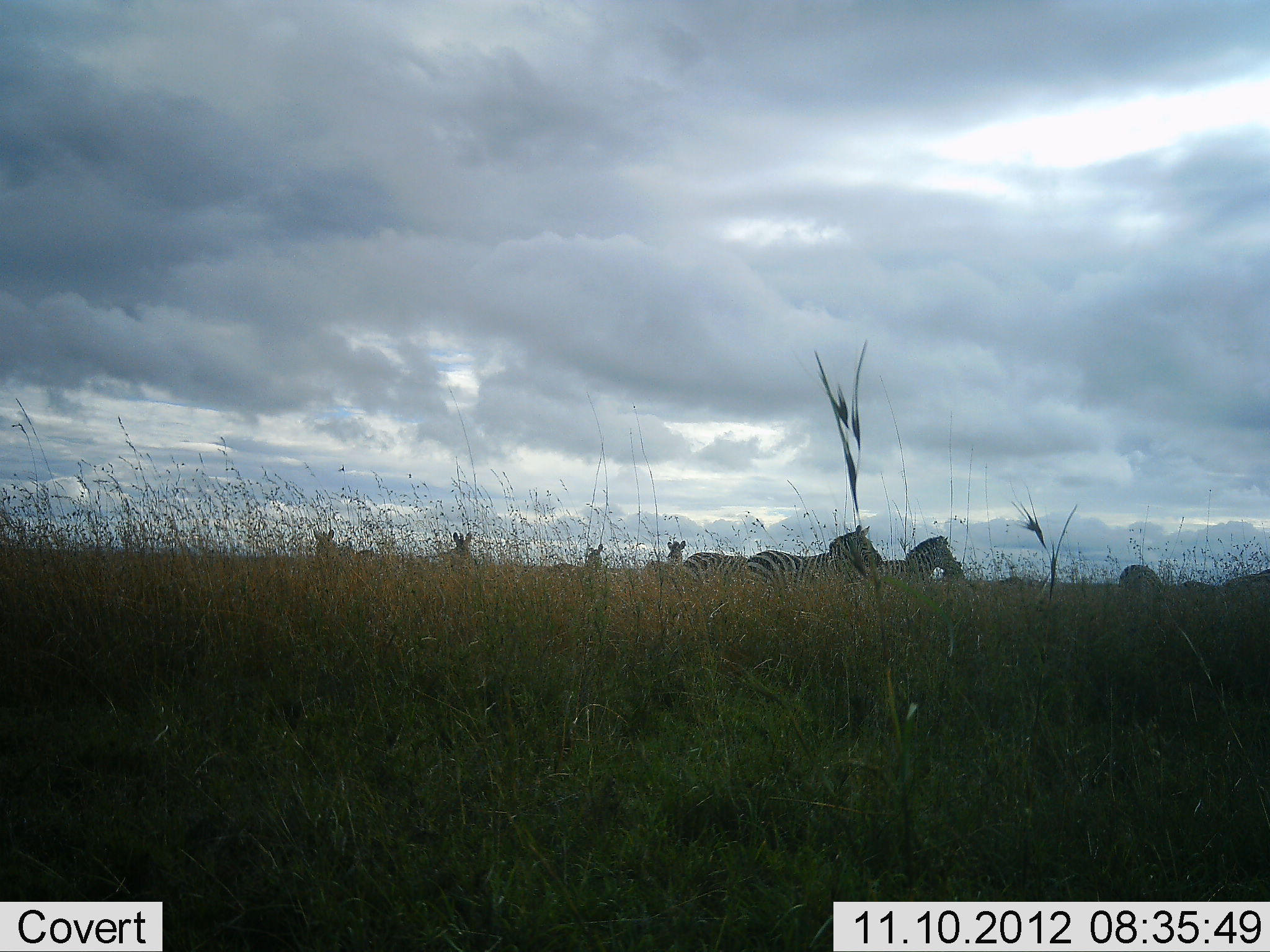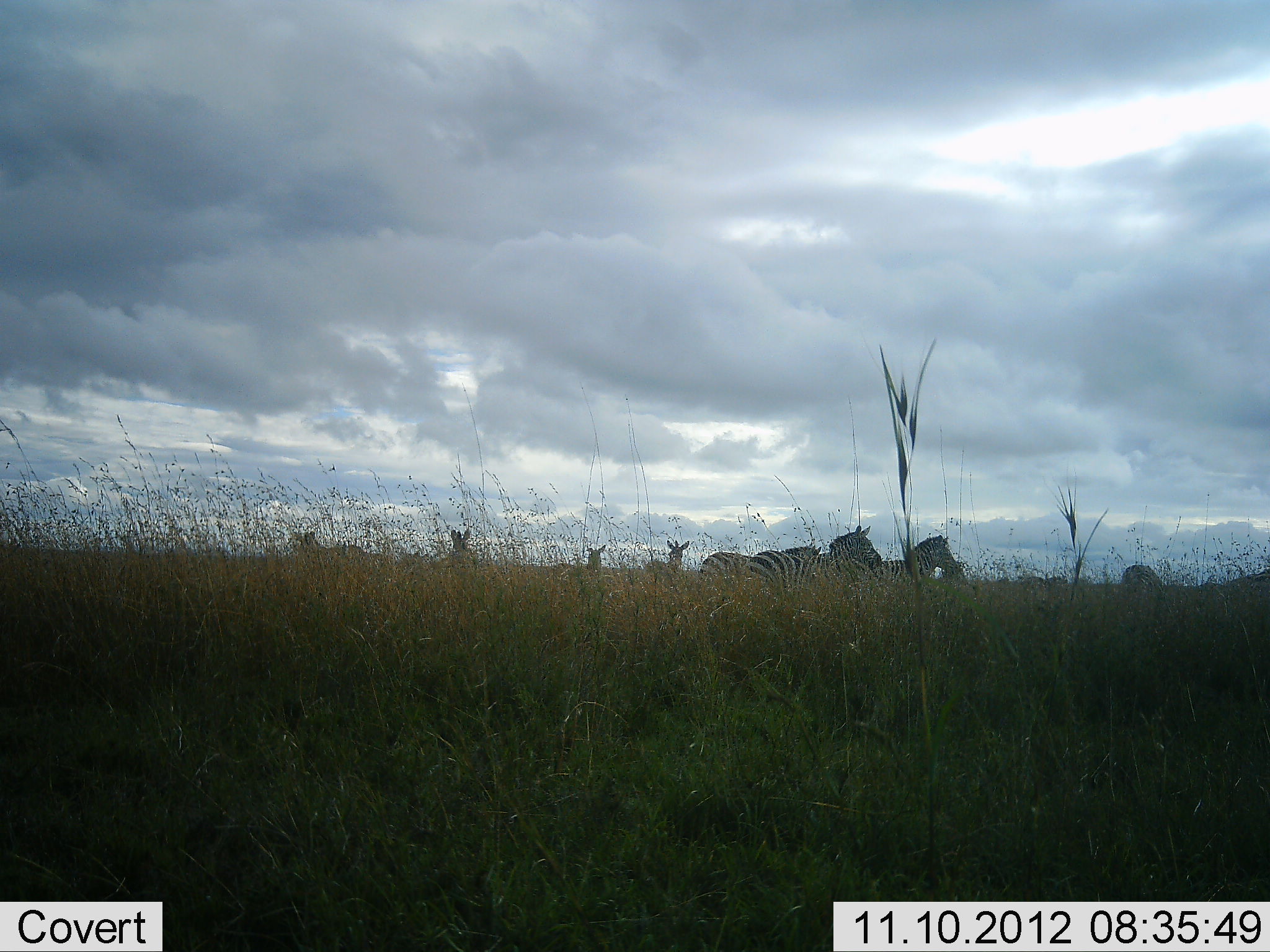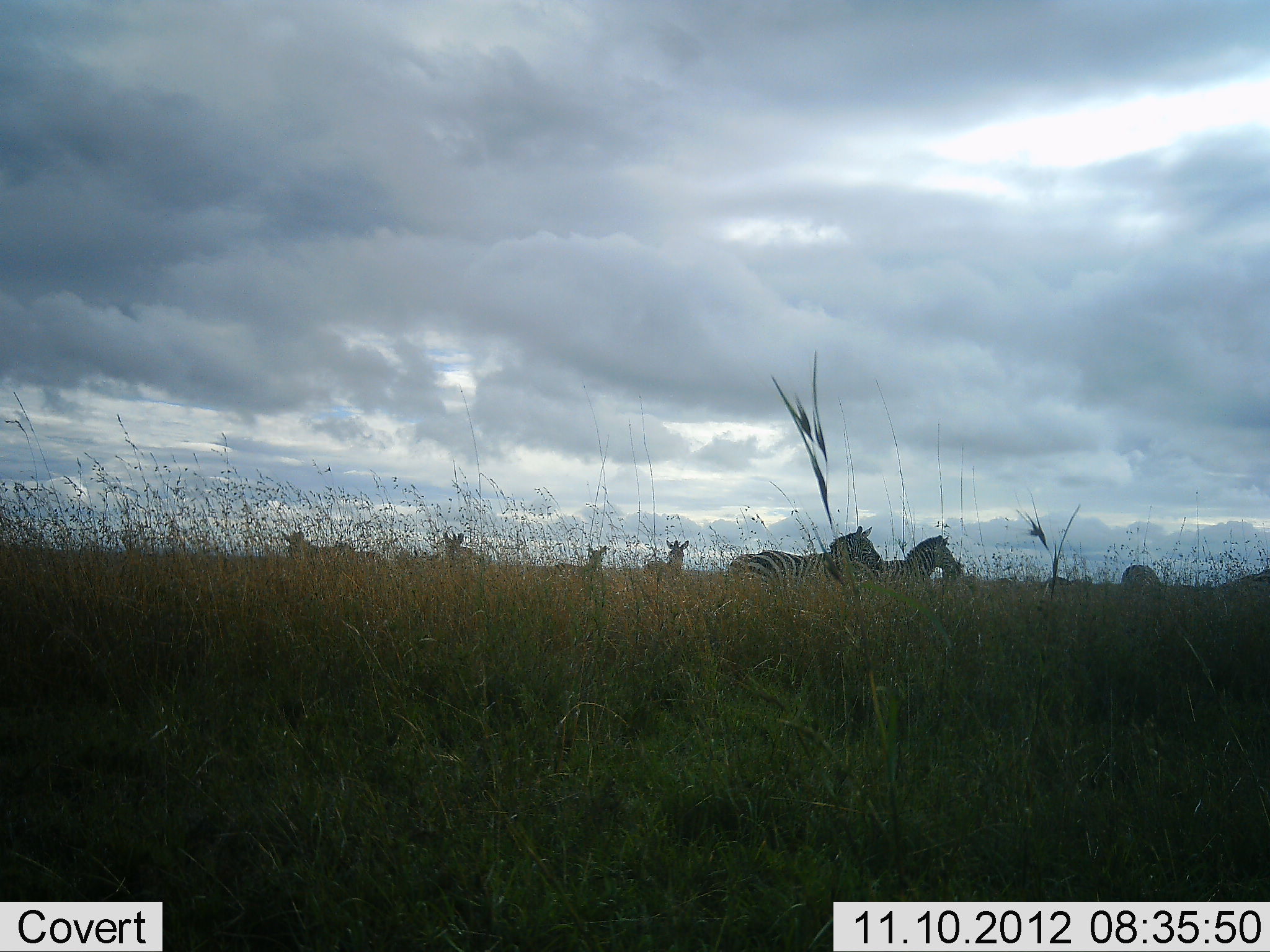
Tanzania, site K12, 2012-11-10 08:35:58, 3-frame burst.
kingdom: Animalia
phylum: Chordata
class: Mammalia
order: Perissodactyla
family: Equidae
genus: Equus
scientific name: Equus quagga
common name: plains zebra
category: zebra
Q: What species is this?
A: Zebra (plains zebra) (Equus quagga).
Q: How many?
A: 9.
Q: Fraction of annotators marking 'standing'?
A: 100%.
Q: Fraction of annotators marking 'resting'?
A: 0%.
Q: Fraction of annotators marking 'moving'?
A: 50%.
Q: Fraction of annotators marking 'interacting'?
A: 0%.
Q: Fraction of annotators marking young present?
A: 0%.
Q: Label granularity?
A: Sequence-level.